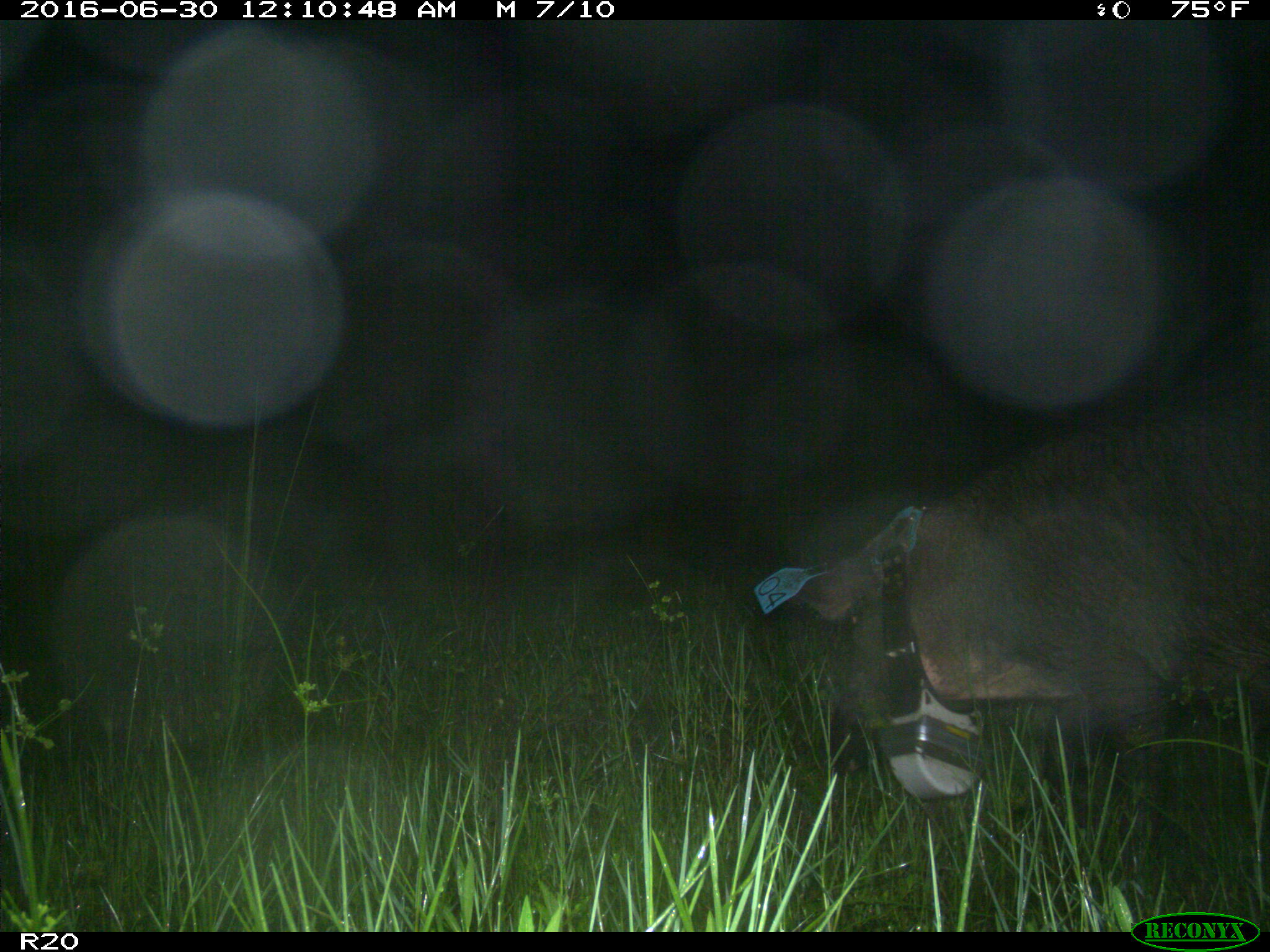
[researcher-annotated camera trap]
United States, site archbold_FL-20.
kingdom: Animalia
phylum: Chordata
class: Mammalia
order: Artiodactyla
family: Suidae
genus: Sus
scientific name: Sus scrofa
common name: wild boar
Sus scrofa (wild boar).